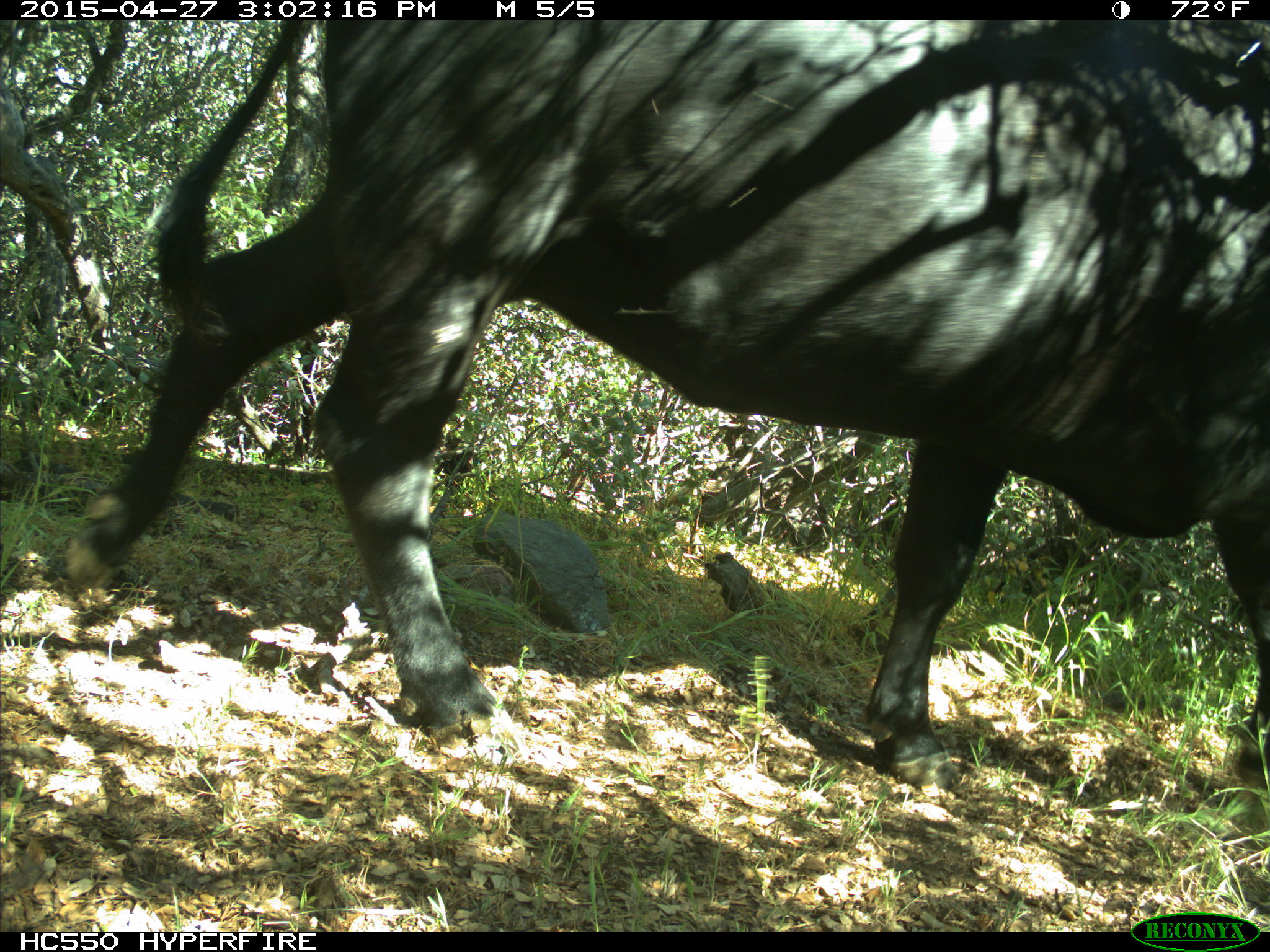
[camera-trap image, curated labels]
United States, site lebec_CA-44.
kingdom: Animalia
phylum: Chordata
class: Mammalia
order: Artiodactyla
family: Bovidae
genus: Bos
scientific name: Bos taurus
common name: domestic cow